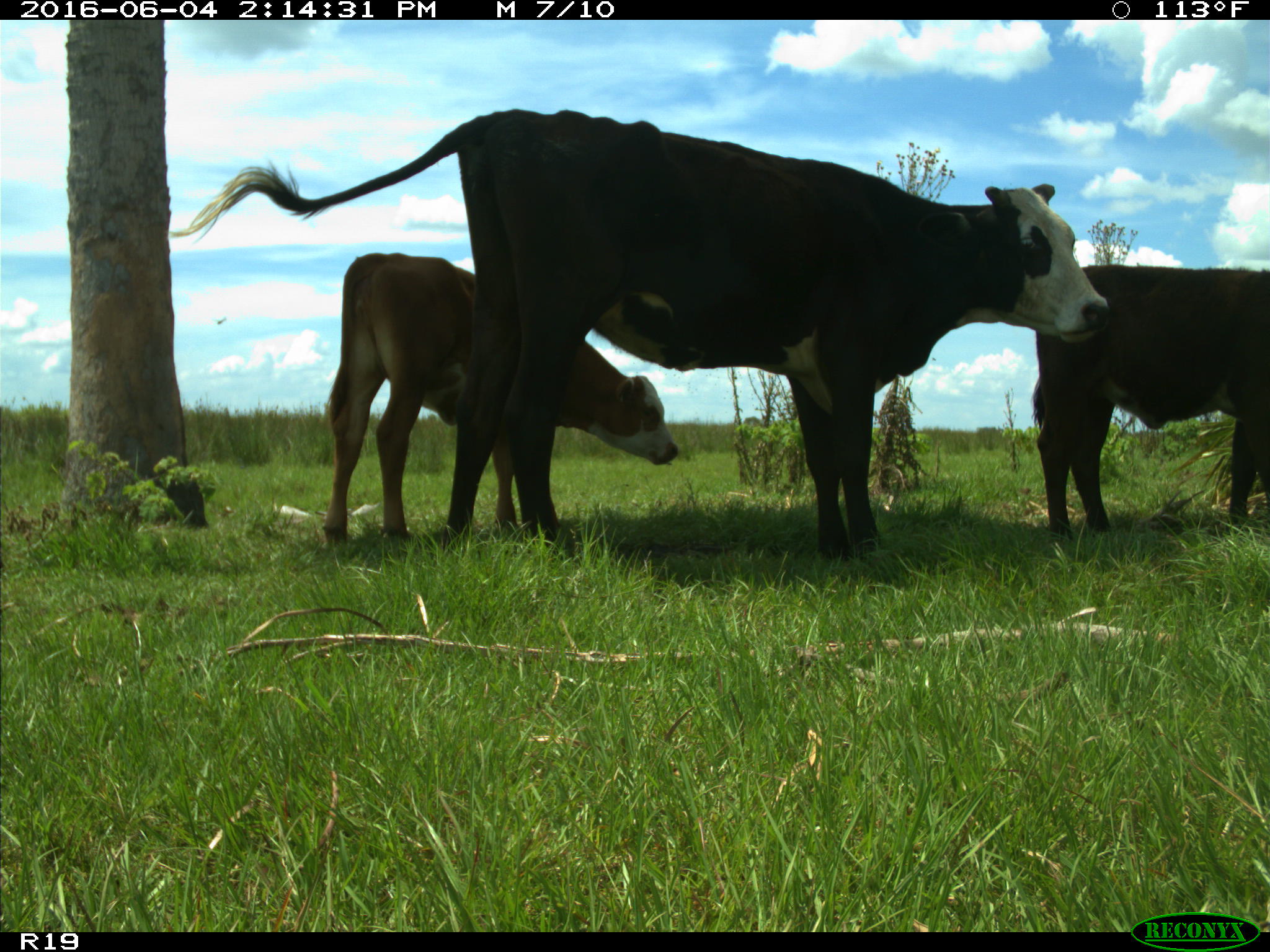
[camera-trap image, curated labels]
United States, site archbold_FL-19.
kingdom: Animalia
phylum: Chordata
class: Mammalia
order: Artiodactyla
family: Bovidae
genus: Bos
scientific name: Bos taurus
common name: domestic cow